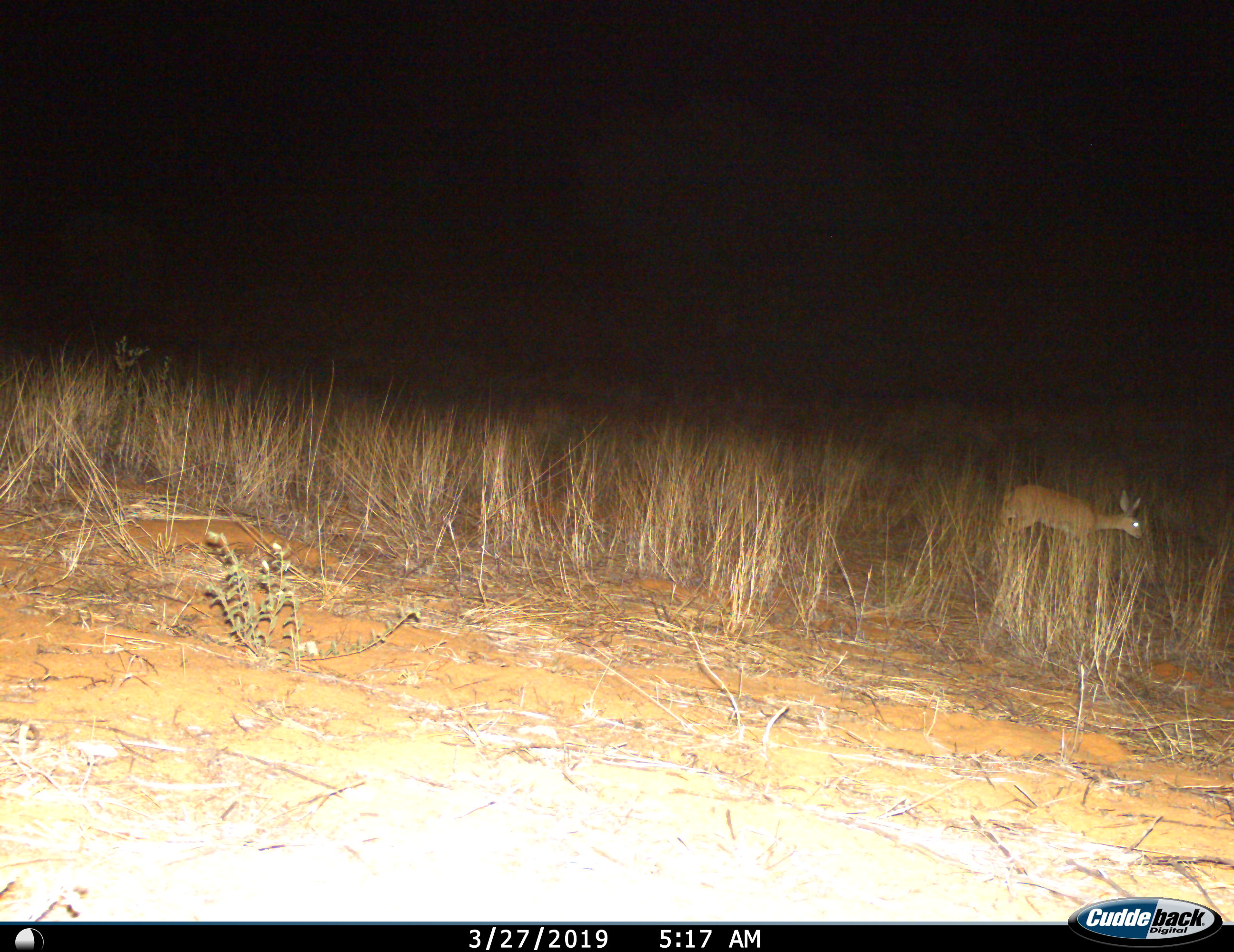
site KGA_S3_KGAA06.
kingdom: Animalia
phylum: Chordata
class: Mammalia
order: Artiodactyla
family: Bovidae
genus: Raphicerus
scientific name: Raphicerus campestris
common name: steenbok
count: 1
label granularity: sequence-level